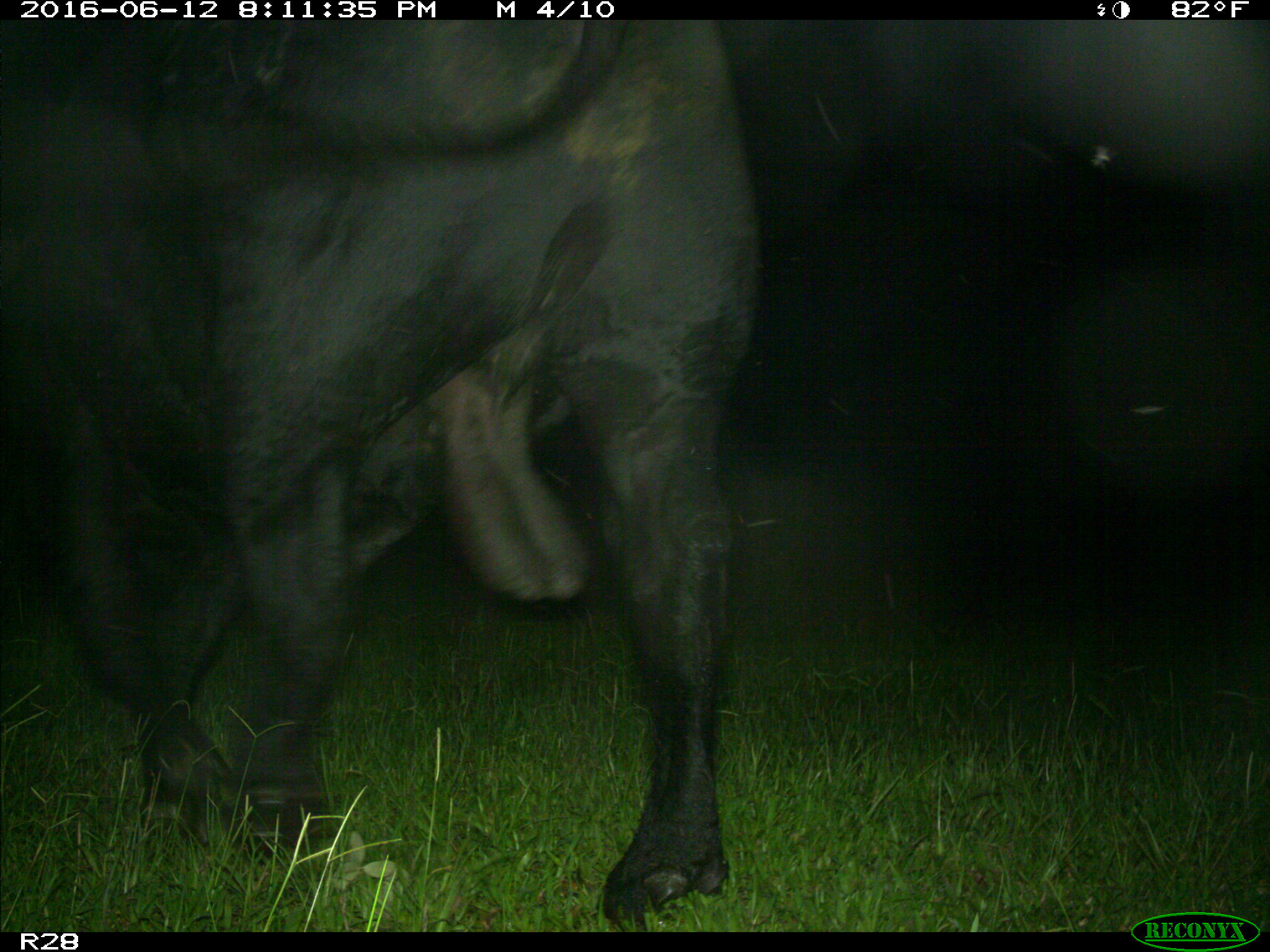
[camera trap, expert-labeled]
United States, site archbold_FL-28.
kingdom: Animalia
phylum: Chordata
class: Mammalia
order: Artiodactyla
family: Bovidae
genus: Bos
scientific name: Bos taurus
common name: domestic cow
Bos taurus (domestic cow).